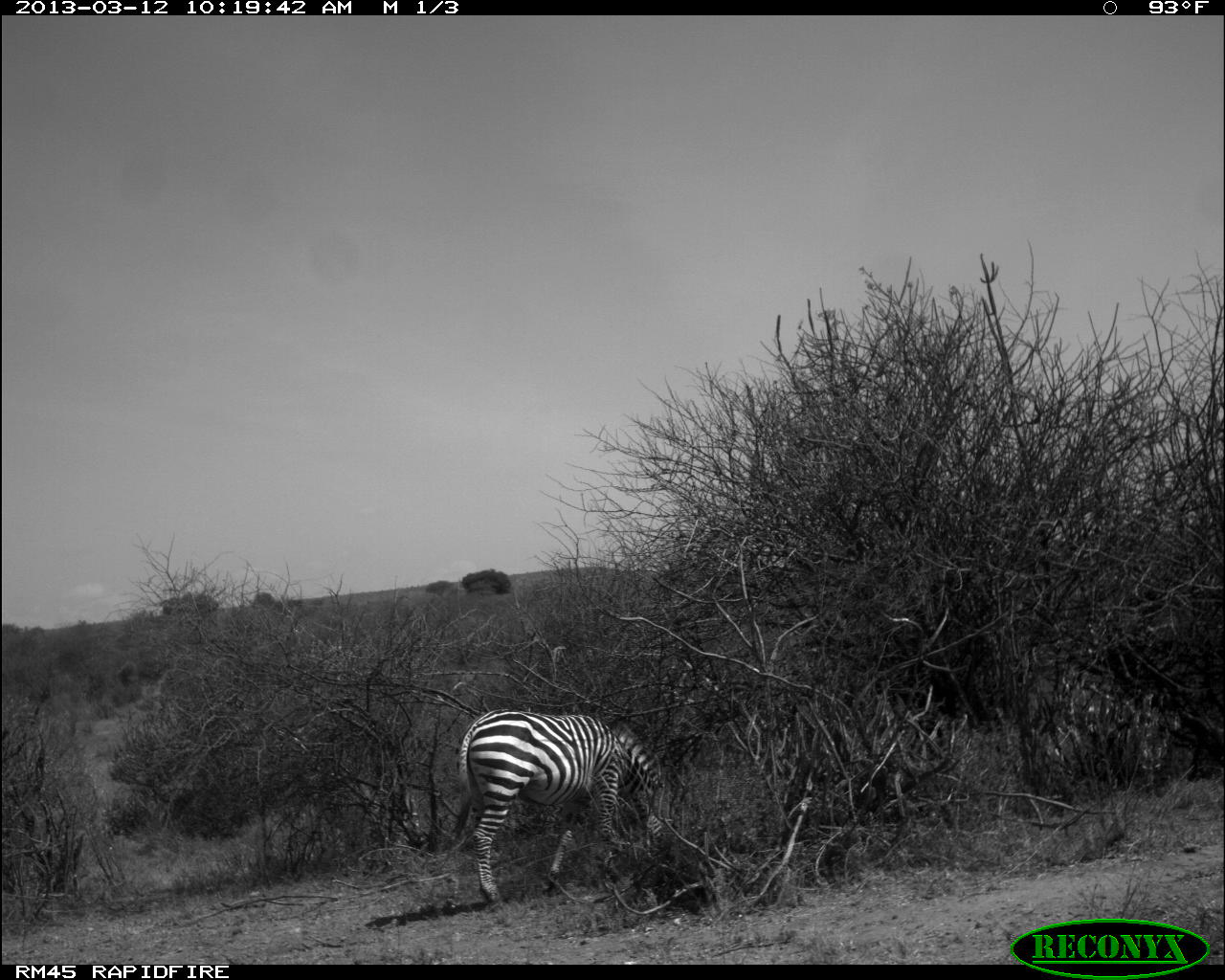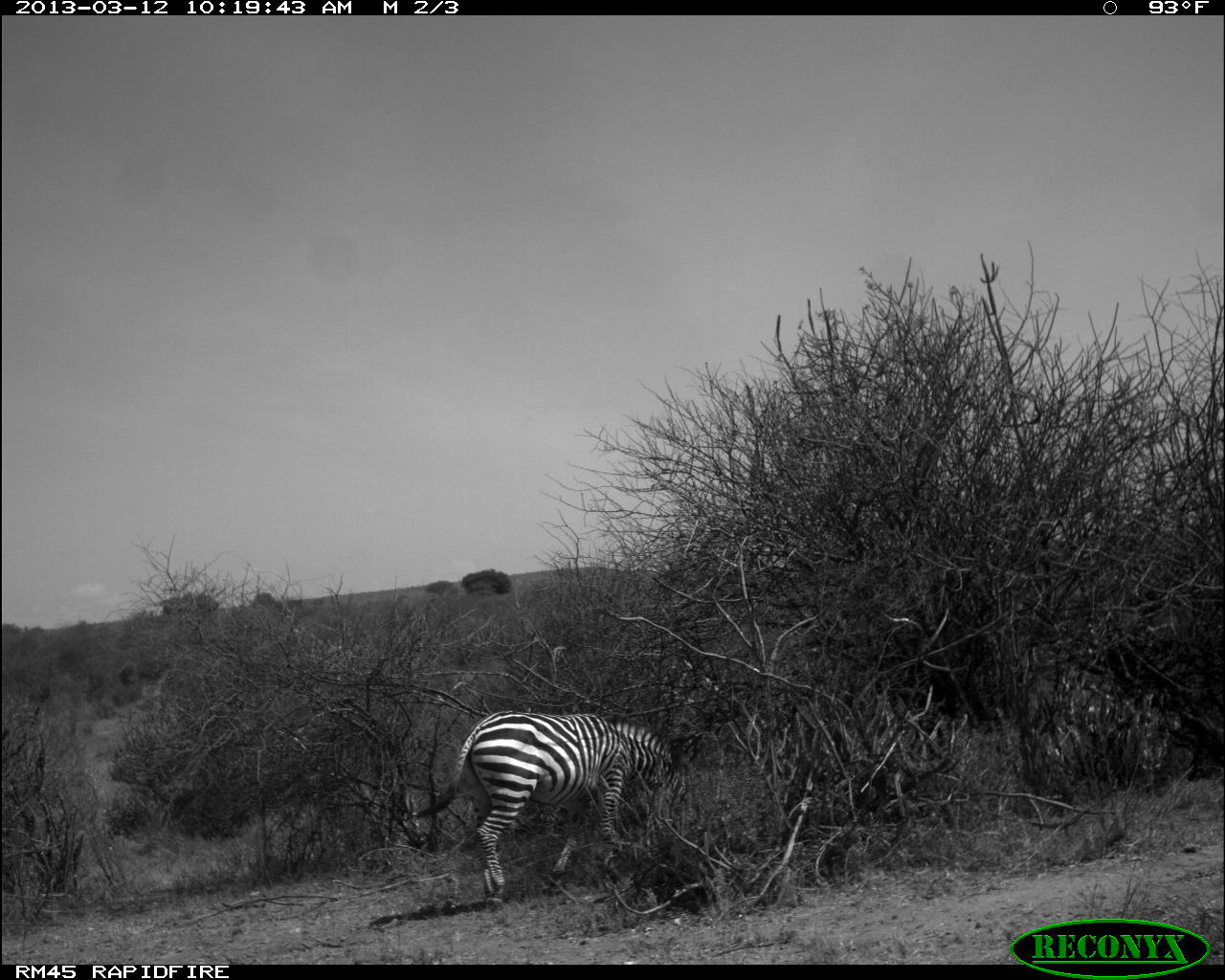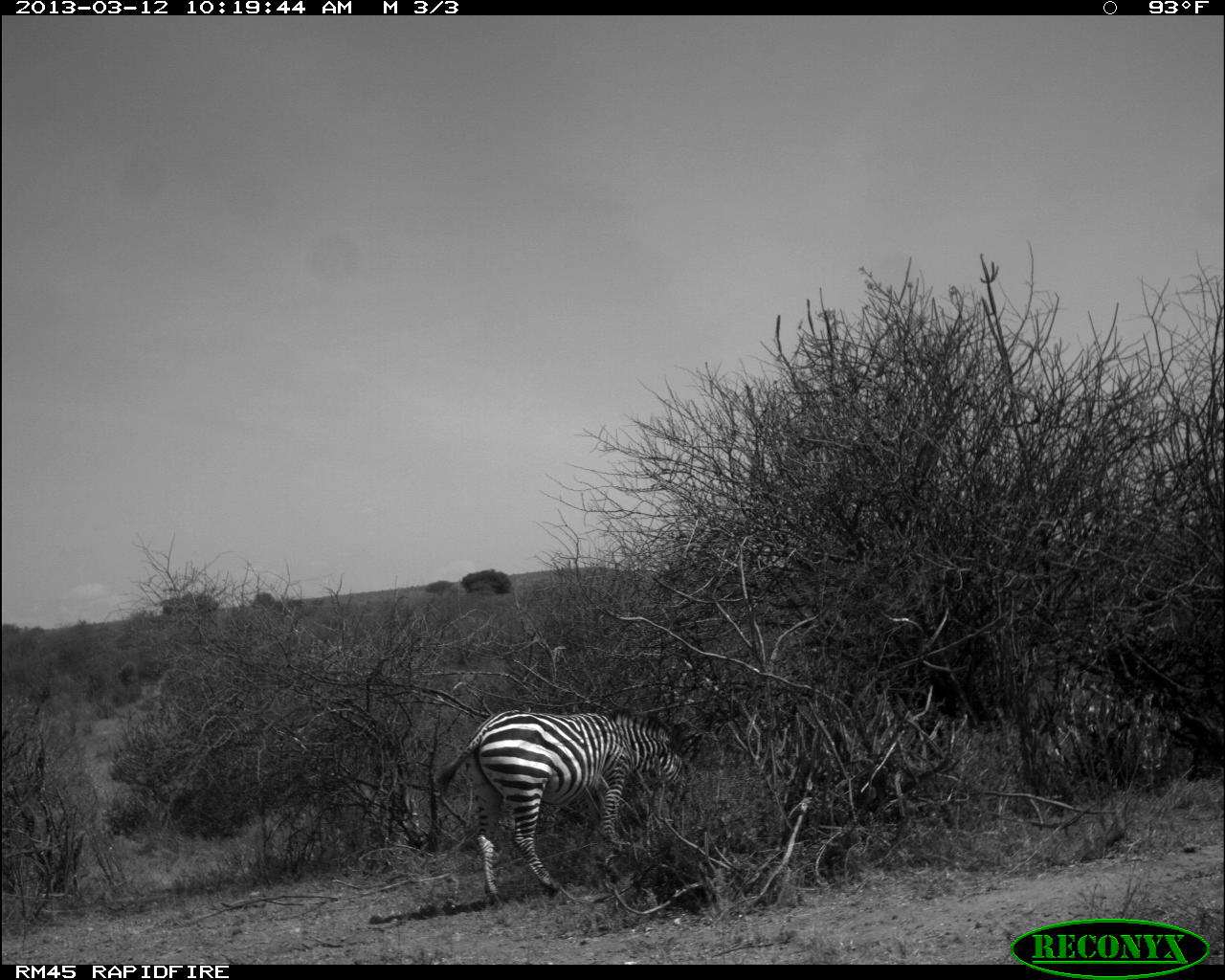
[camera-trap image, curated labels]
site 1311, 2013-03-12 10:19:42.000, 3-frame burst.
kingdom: Animalia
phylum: Chordata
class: Mammalia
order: Perissodactyla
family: Equidae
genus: Equus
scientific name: Equus quagga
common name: plains zebra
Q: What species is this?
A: Equus quagga (plains zebra).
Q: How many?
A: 1.